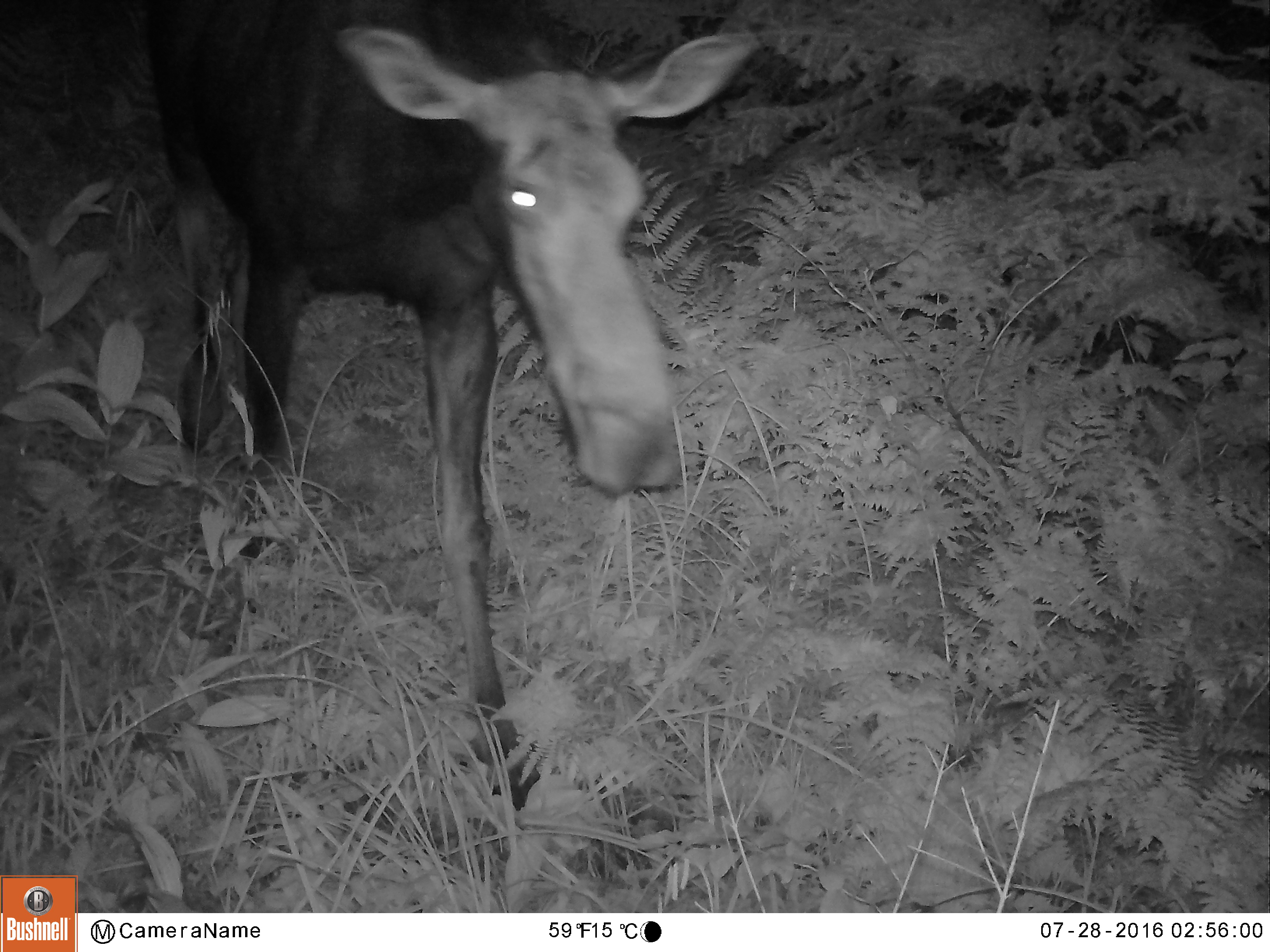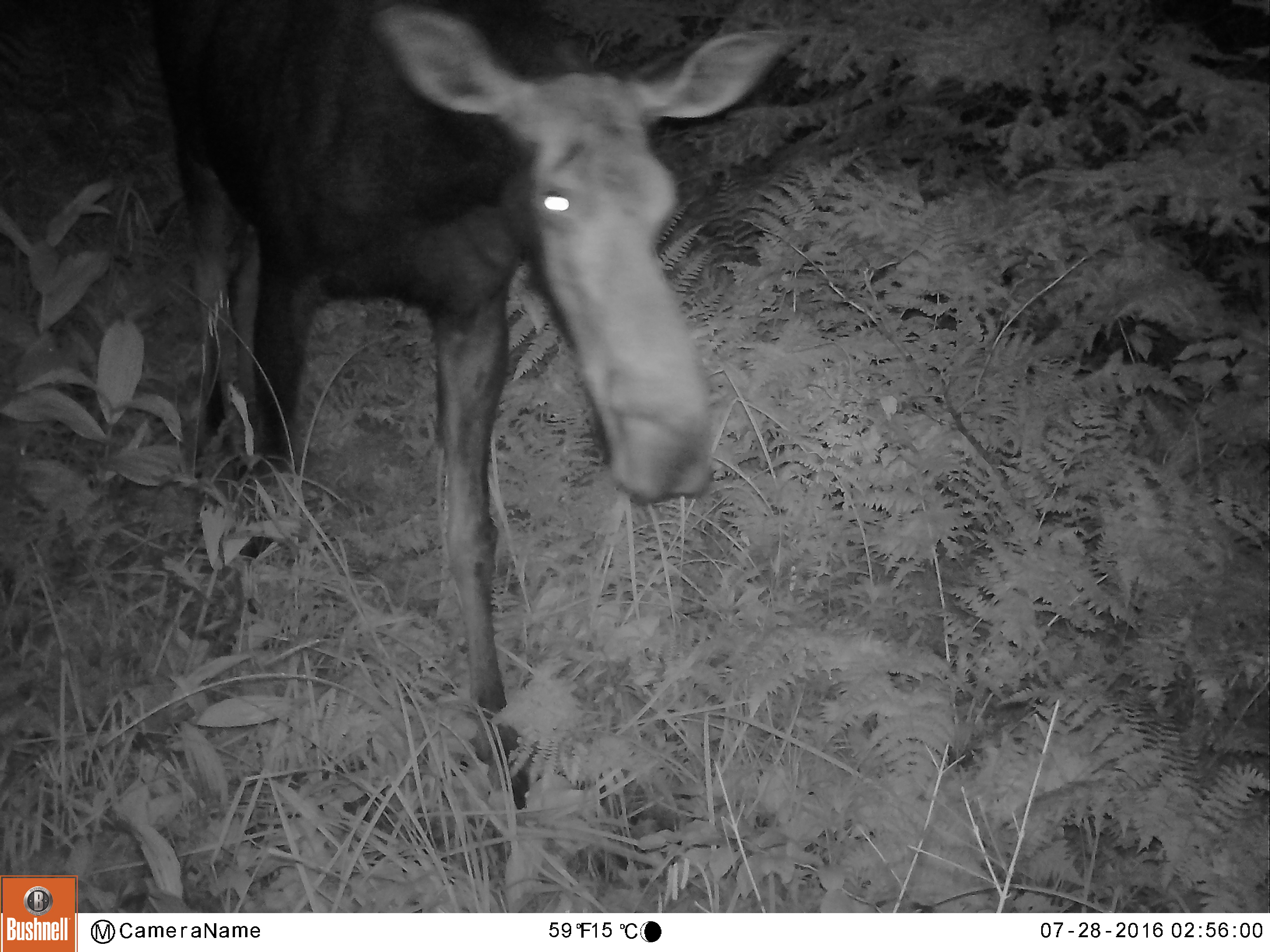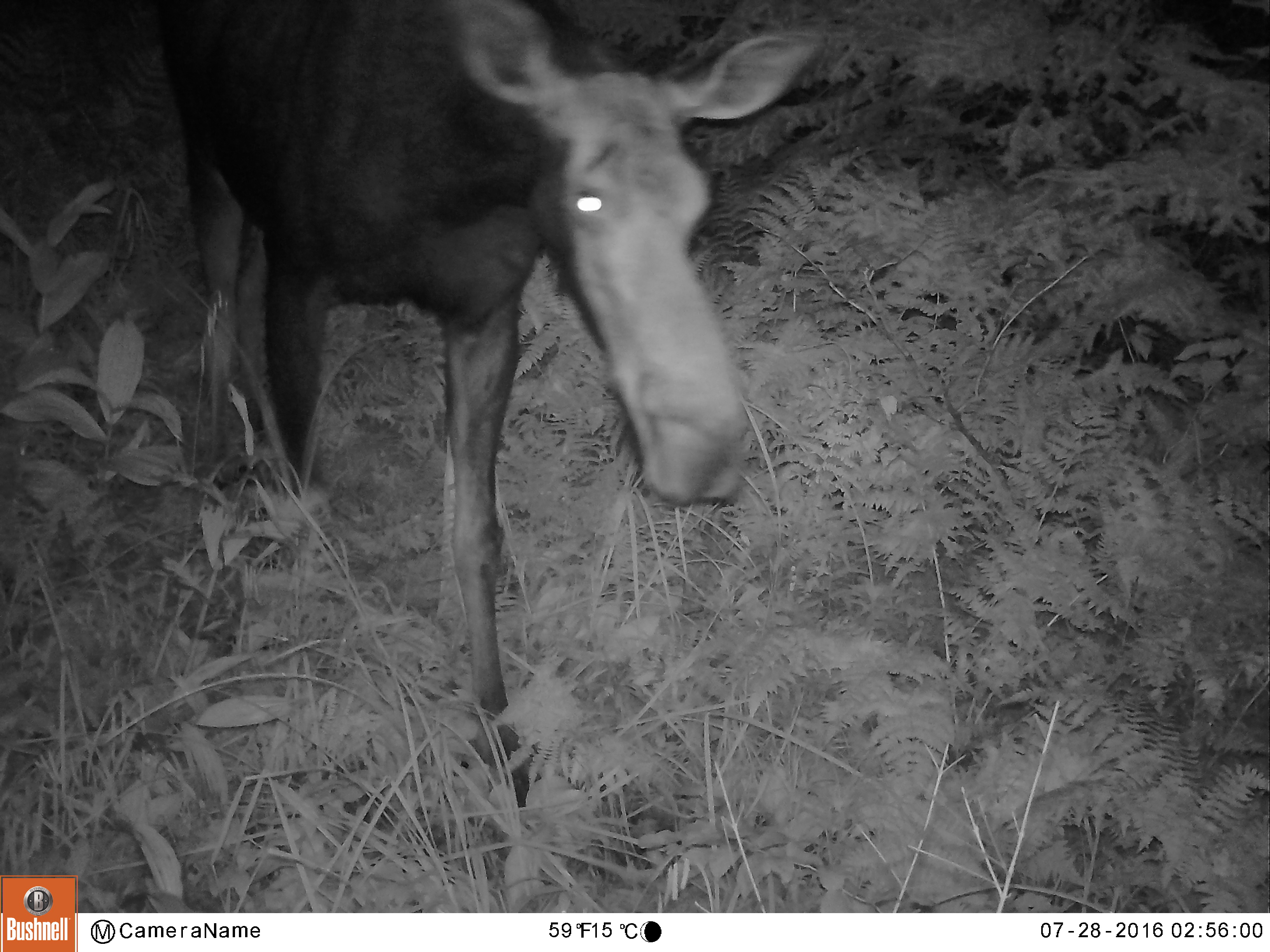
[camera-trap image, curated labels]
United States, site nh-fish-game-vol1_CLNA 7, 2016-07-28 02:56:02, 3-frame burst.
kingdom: Animalia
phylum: Chordata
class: Mammalia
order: Artiodactyla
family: Cervidae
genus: Alces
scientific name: Alces alces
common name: moose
Moose (Alces alces).